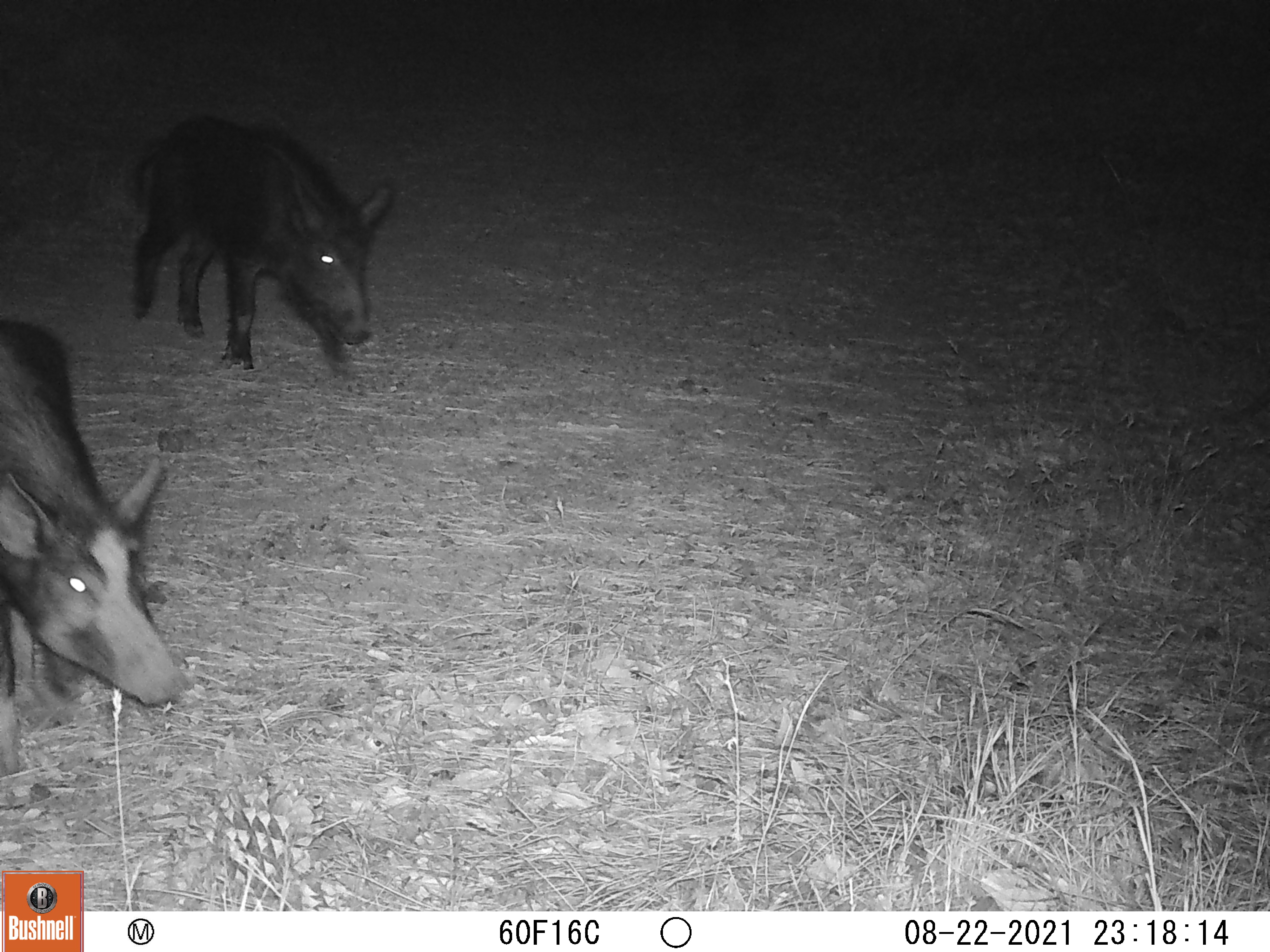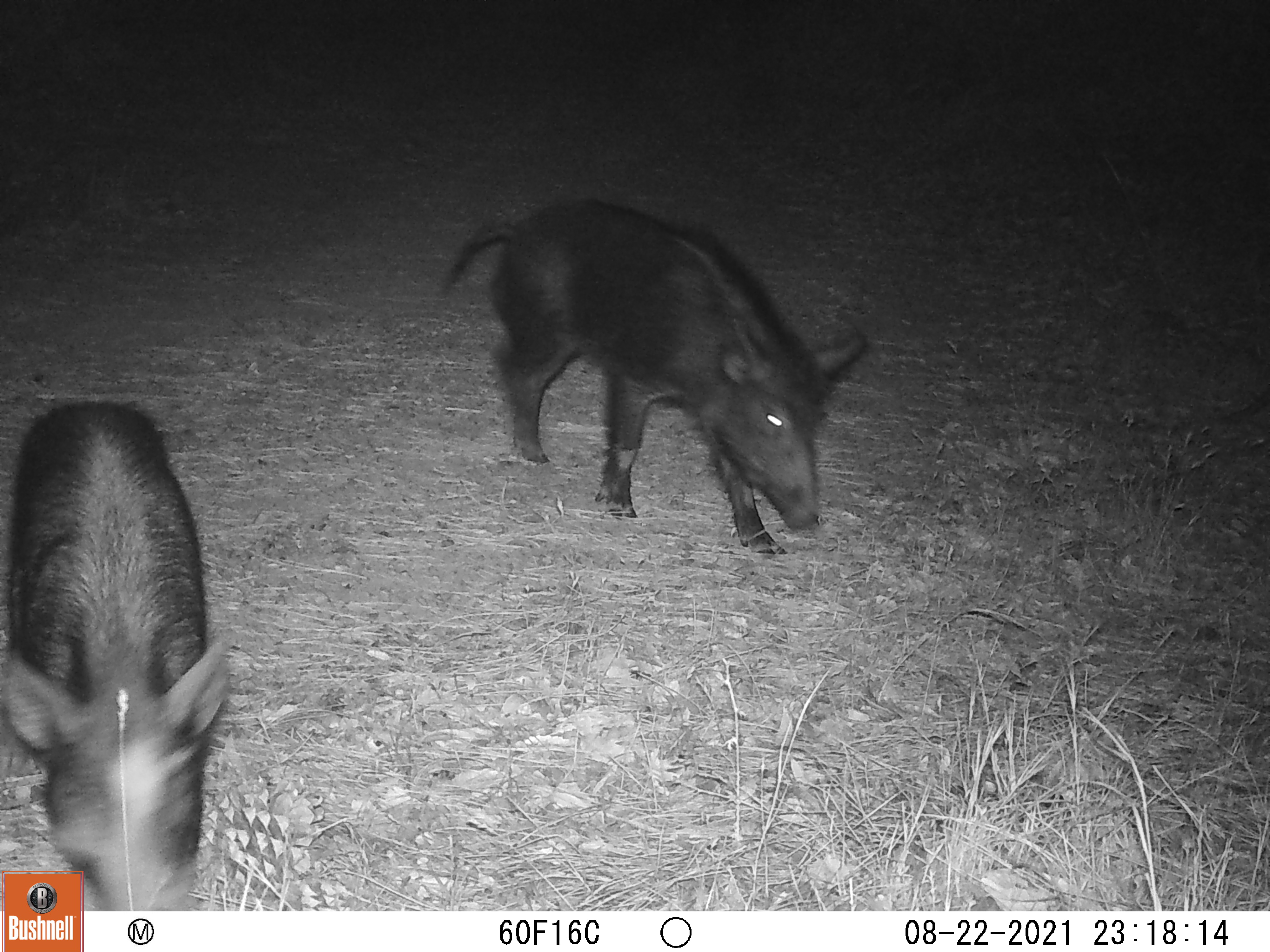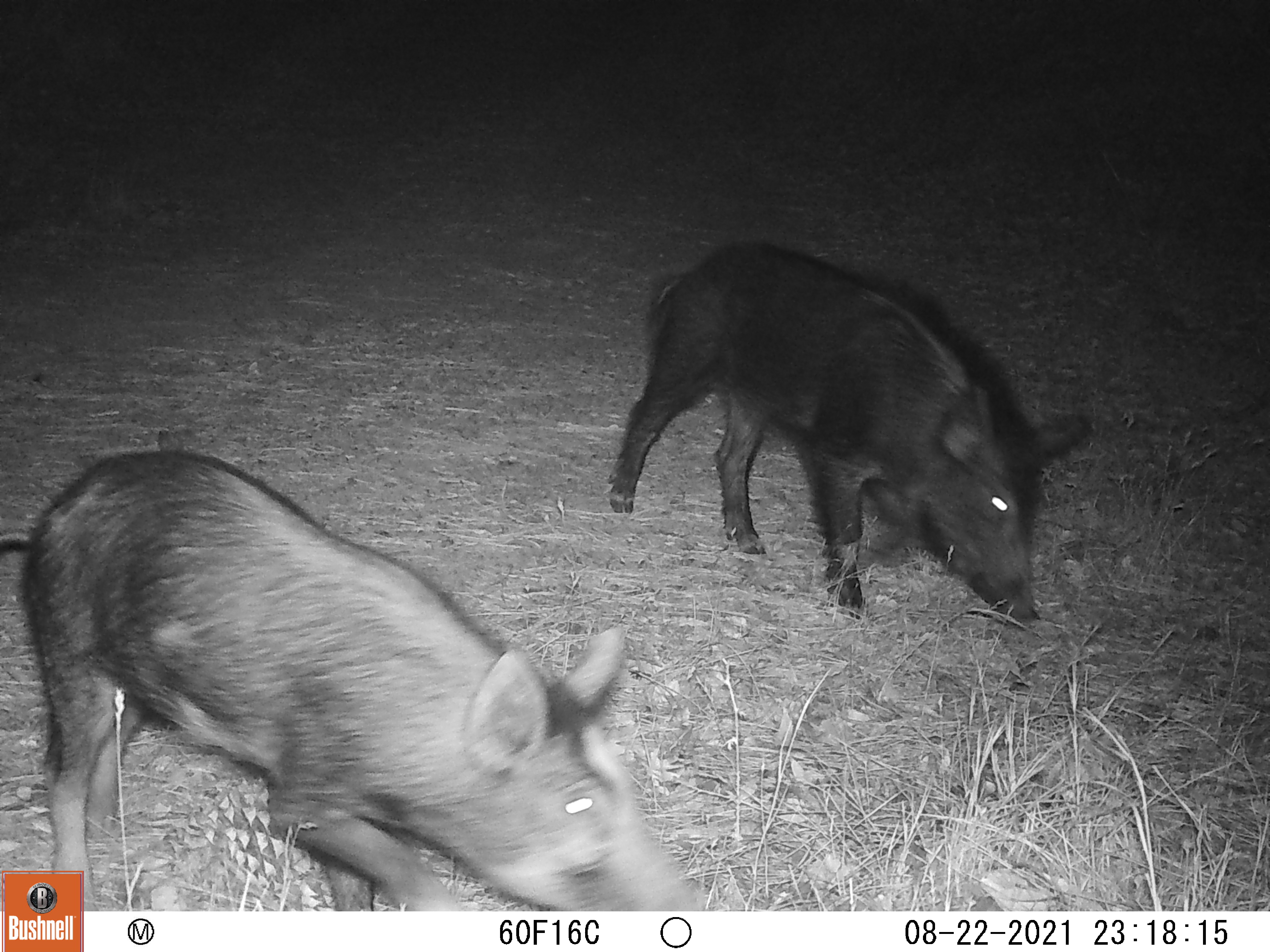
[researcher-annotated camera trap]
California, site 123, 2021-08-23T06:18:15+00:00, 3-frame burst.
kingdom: Animalia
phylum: Chordata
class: Mammalia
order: Artiodactyla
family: Suidae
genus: Sus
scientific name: Sus scrofa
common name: wild boar